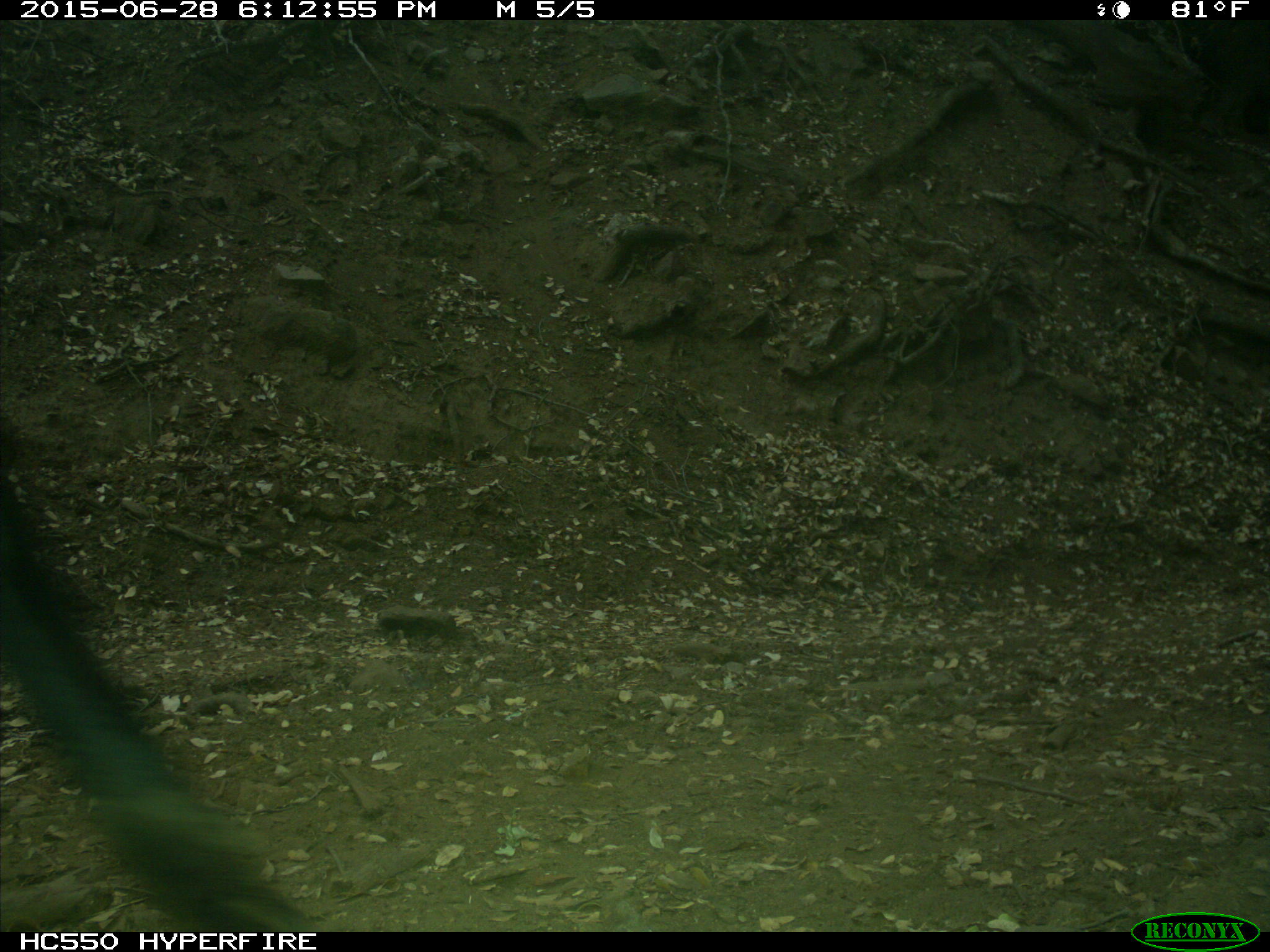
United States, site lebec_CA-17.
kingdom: Animalia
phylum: Chordata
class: Mammalia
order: Artiodactyla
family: Bovidae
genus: Bos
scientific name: Bos taurus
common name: domestic cow